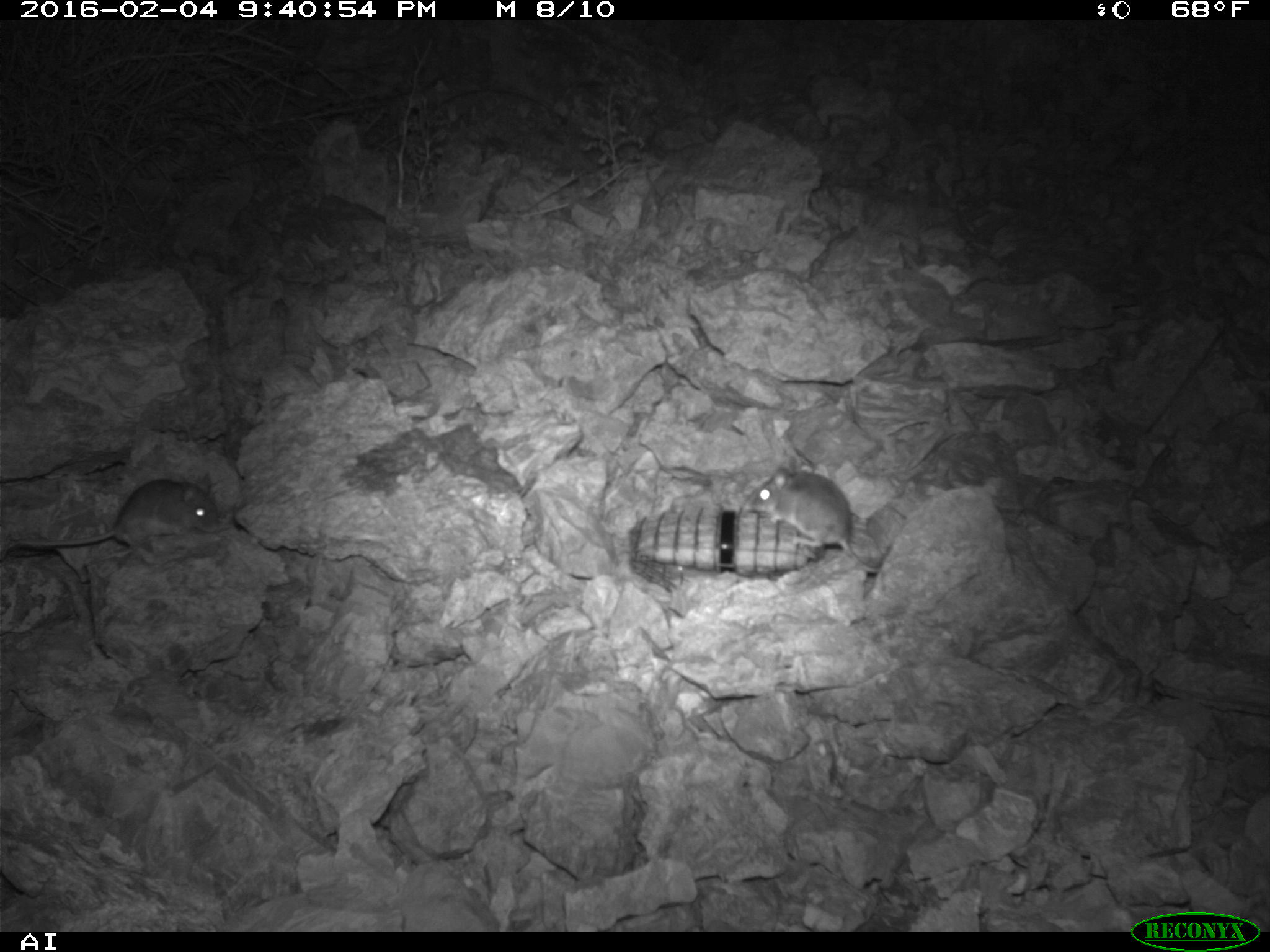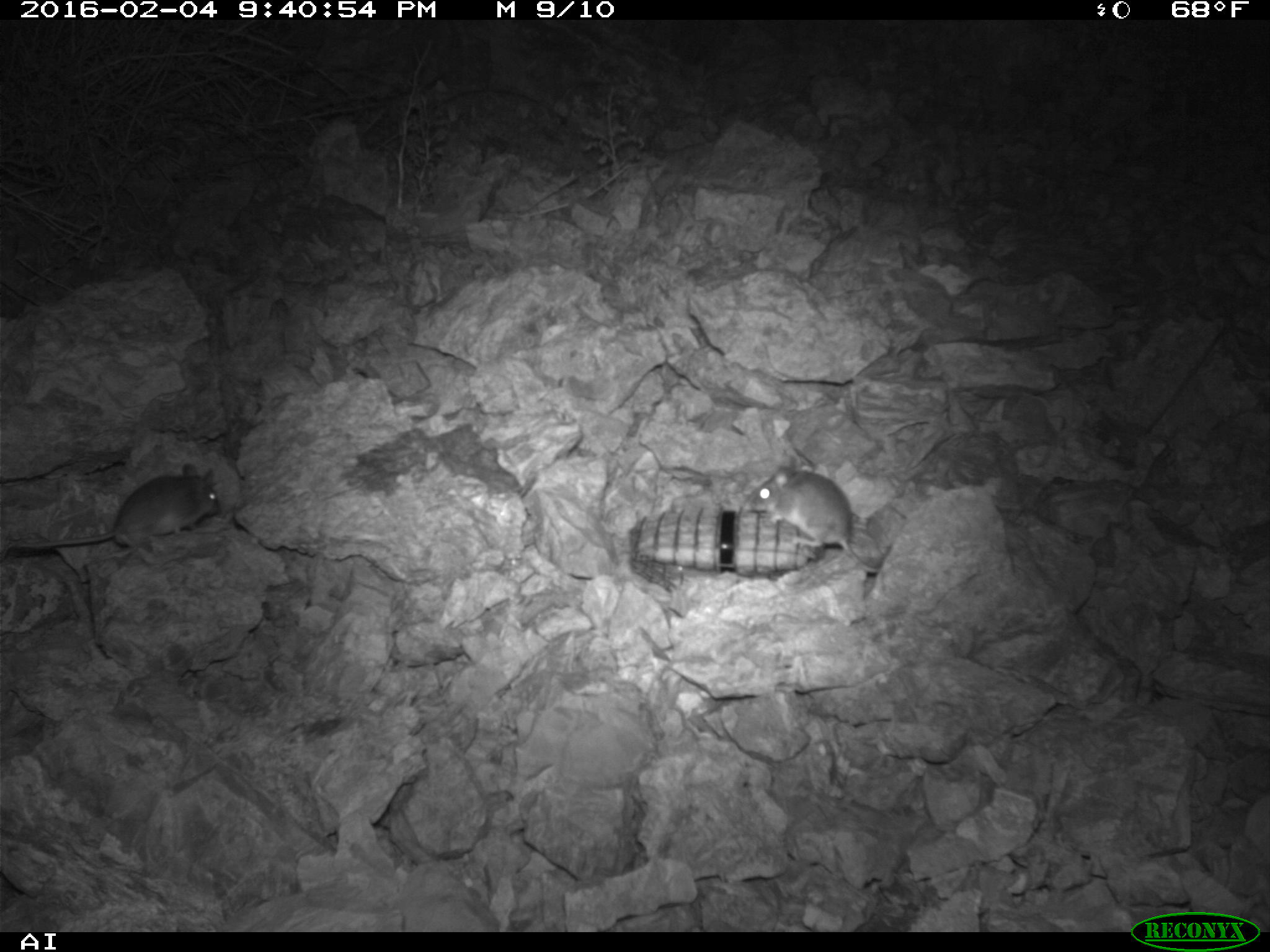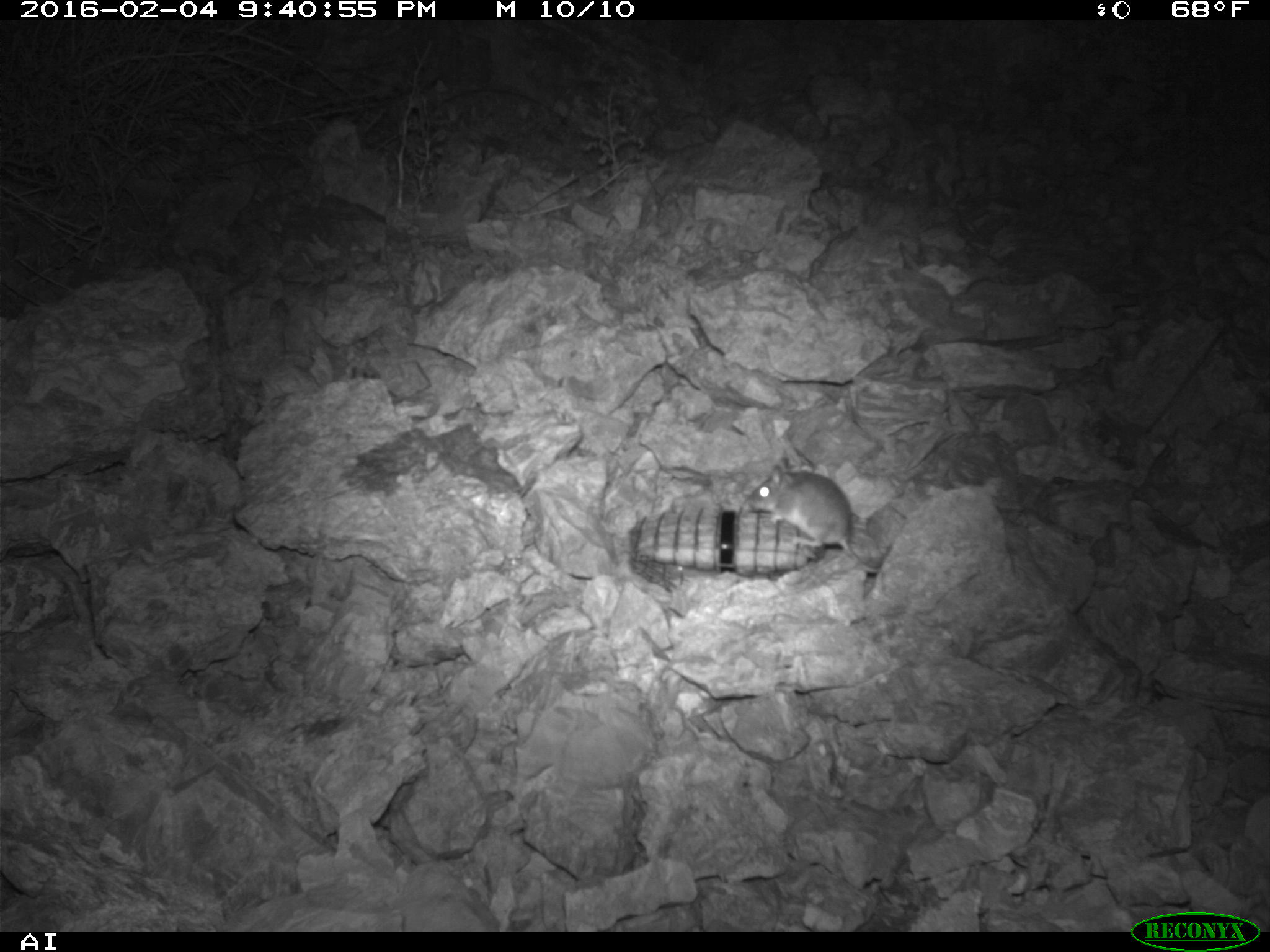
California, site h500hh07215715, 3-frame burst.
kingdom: Animalia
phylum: Chordata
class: Mammalia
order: Rodentia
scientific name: Rodentia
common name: rodent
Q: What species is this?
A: Rodent (Rodentia).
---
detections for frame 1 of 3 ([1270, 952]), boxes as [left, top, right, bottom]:
rodent: [0, 469, 219, 562]; [745, 470, 880, 572]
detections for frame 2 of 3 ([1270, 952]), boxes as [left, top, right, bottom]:
rodent: [0, 464, 220, 561]; [750, 464, 879, 574]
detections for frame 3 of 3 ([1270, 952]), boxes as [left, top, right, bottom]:
rodent: [741, 456, 880, 573]